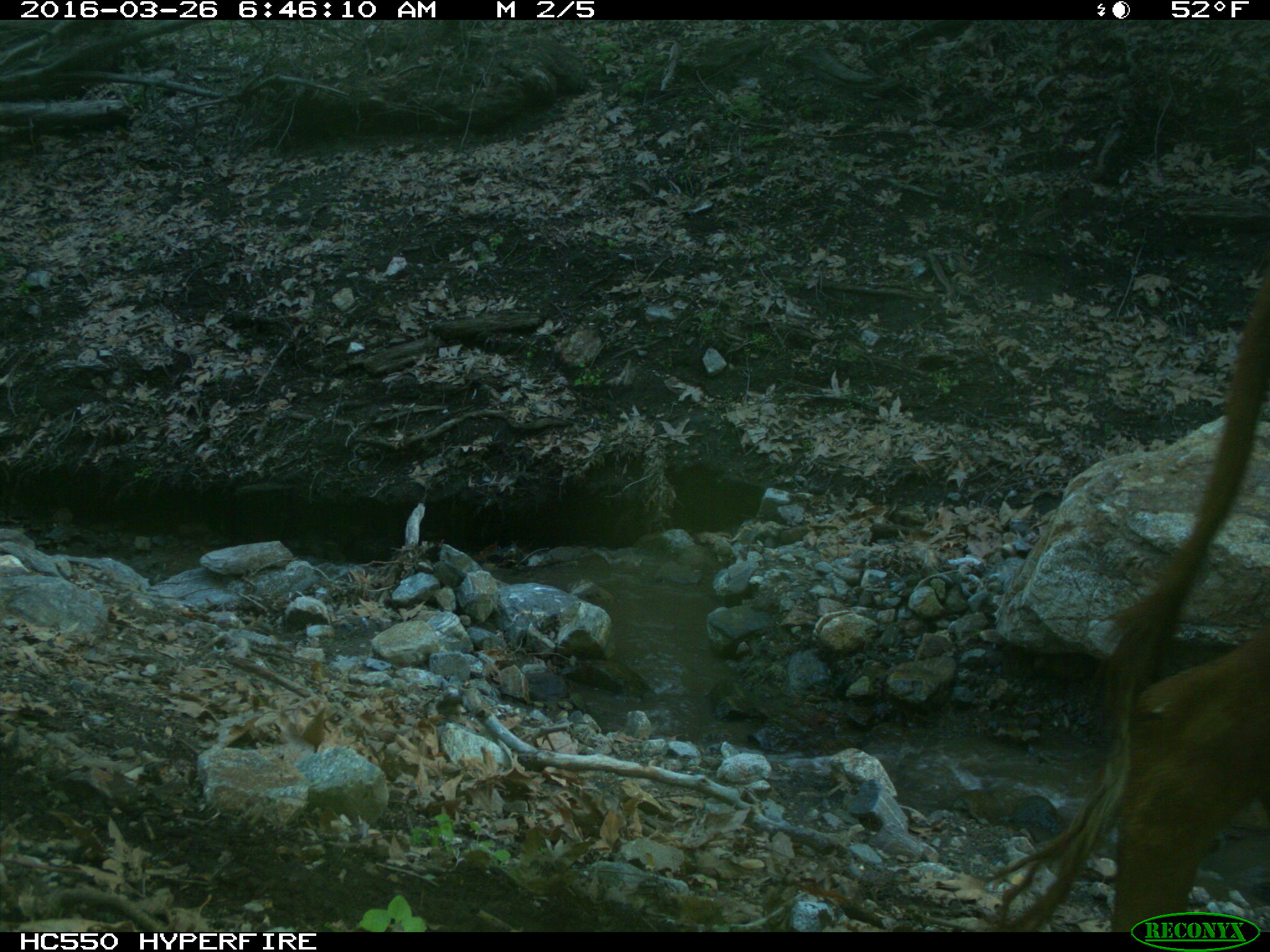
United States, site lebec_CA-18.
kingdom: Animalia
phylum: Chordata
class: Mammalia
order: Artiodactyla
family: Bovidae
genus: Bos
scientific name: Bos taurus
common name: domestic cow